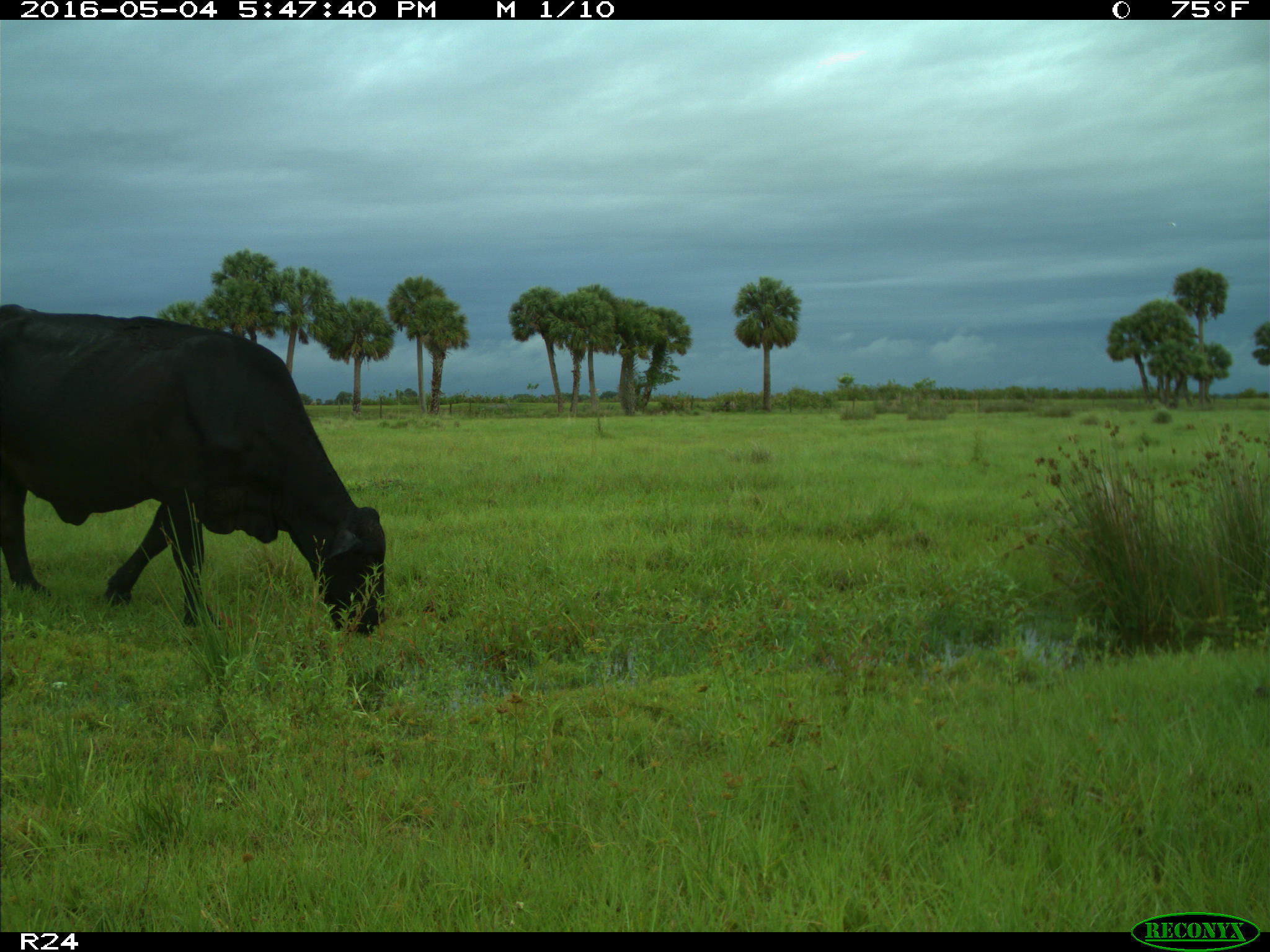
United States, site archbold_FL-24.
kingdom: Animalia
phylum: Chordata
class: Mammalia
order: Artiodactyla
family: Bovidae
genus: Bos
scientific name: Bos taurus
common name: domestic cow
Bos taurus (domestic cow).